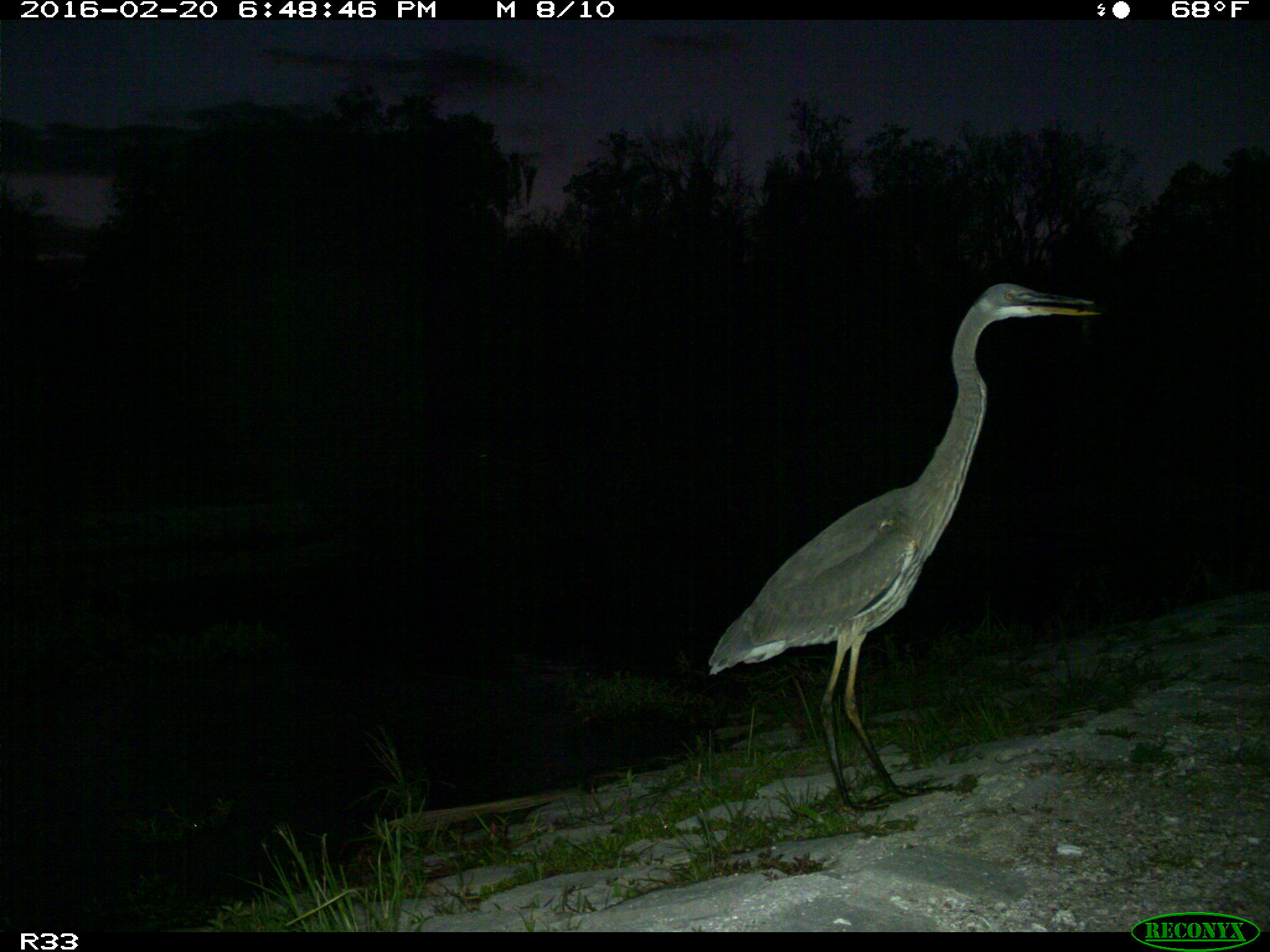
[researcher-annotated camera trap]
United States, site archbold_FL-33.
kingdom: Animalia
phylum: Chordata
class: Aves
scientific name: Aves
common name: birds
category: unidentified bird